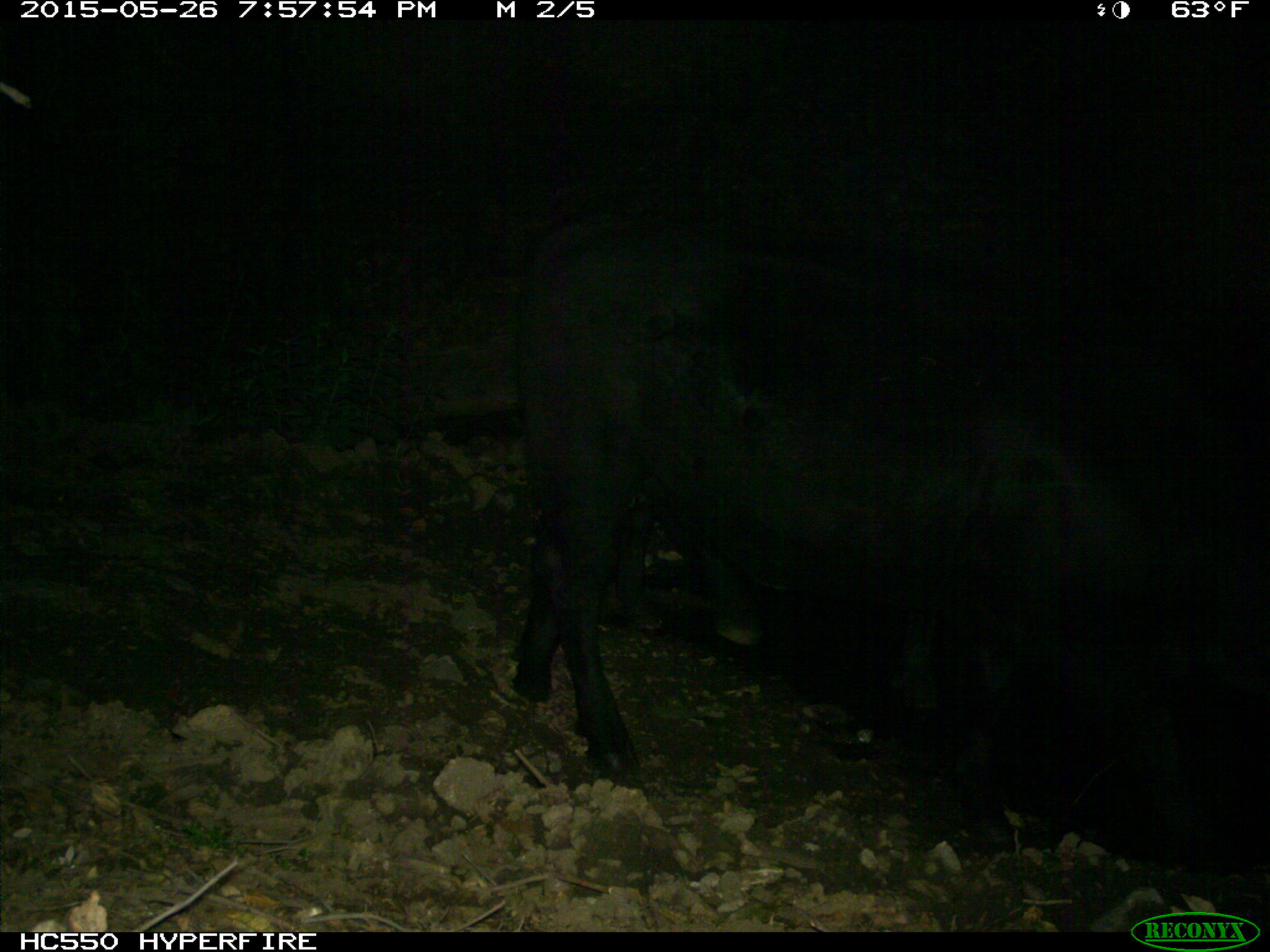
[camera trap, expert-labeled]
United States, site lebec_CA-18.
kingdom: Animalia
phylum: Chordata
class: Mammalia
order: Artiodactyla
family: Bovidae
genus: Bos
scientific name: Bos taurus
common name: domestic cow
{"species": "Bos taurus (domestic cow)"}